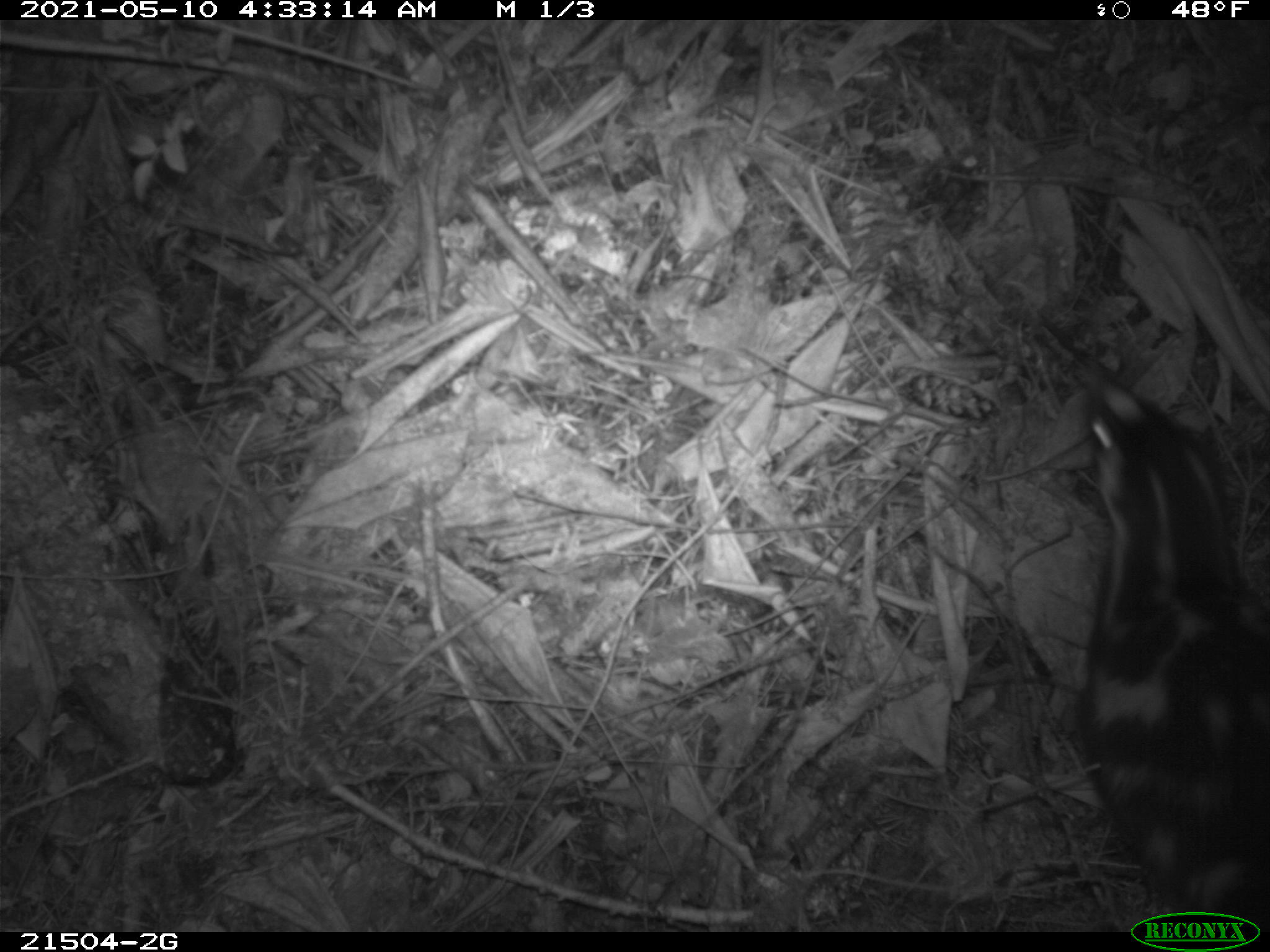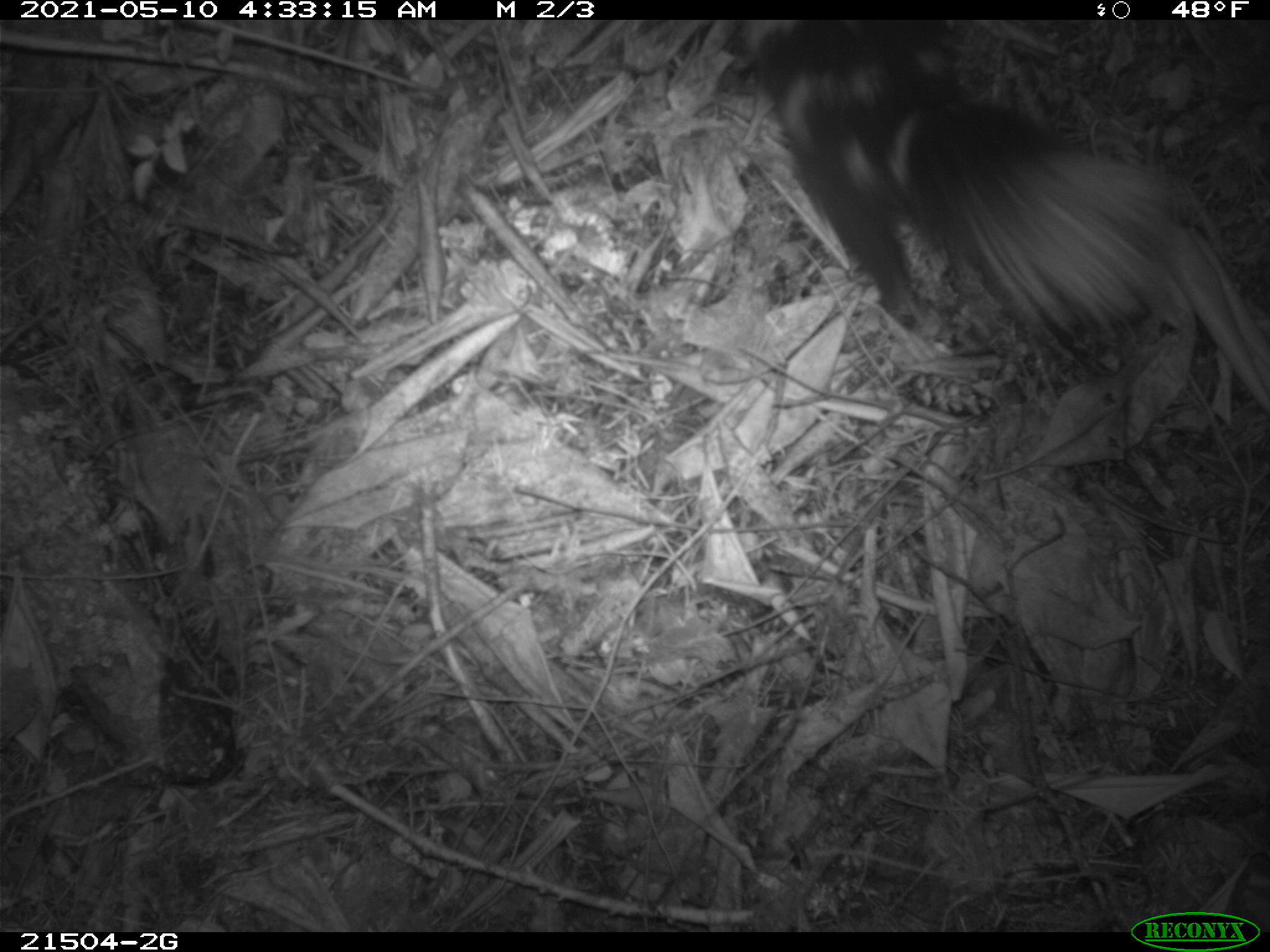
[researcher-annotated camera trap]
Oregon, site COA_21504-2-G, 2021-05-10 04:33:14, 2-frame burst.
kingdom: Animalia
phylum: Chordata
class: Mammalia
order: Carnivora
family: Mephitidae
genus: Spilogale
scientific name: Spilogale gracilis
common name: western spotted skunk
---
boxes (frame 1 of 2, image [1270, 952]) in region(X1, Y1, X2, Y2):
western spotted skunk: region(1075, 362, 1264, 903)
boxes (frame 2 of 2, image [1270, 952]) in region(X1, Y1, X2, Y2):
western spotted skunk: region(732, 19, 1232, 349)